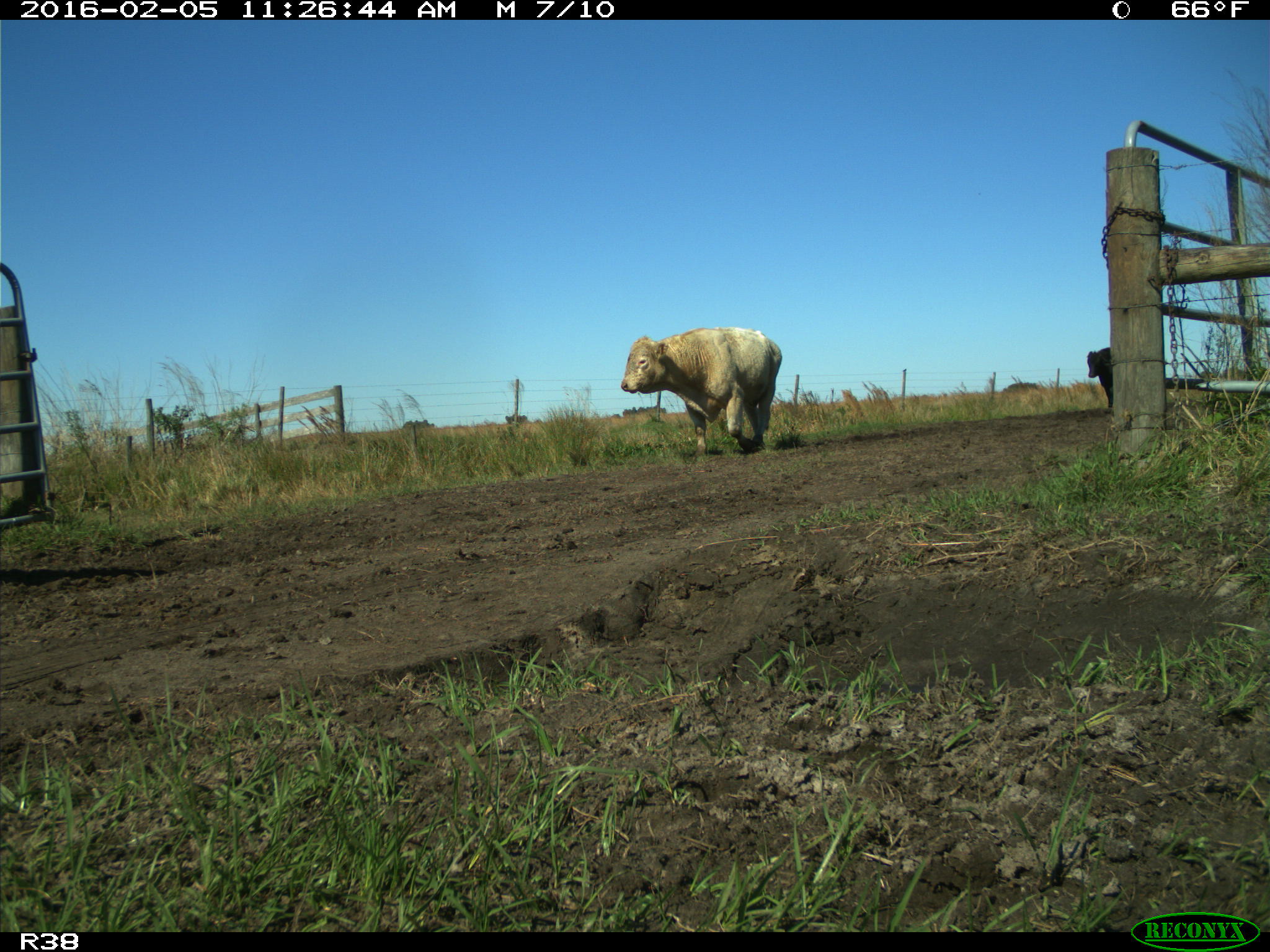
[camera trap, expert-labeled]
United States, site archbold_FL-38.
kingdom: Animalia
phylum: Chordata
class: Mammalia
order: Artiodactyla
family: Bovidae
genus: Bos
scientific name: Bos taurus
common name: domestic cow